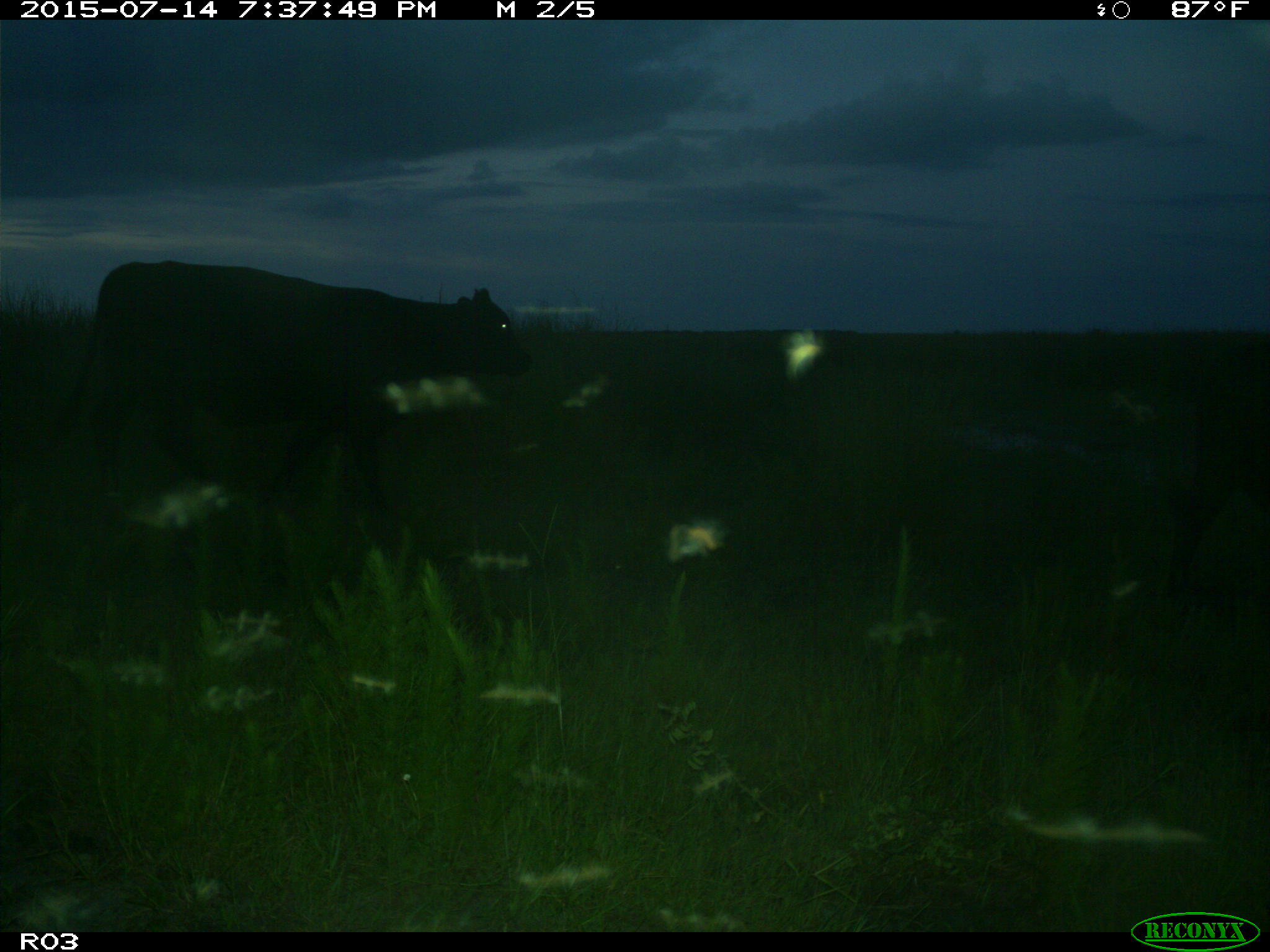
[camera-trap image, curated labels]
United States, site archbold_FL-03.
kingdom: Animalia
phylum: Chordata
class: Mammalia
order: Artiodactyla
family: Bovidae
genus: Bos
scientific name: Bos taurus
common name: domestic cow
Bos taurus (domestic cow).